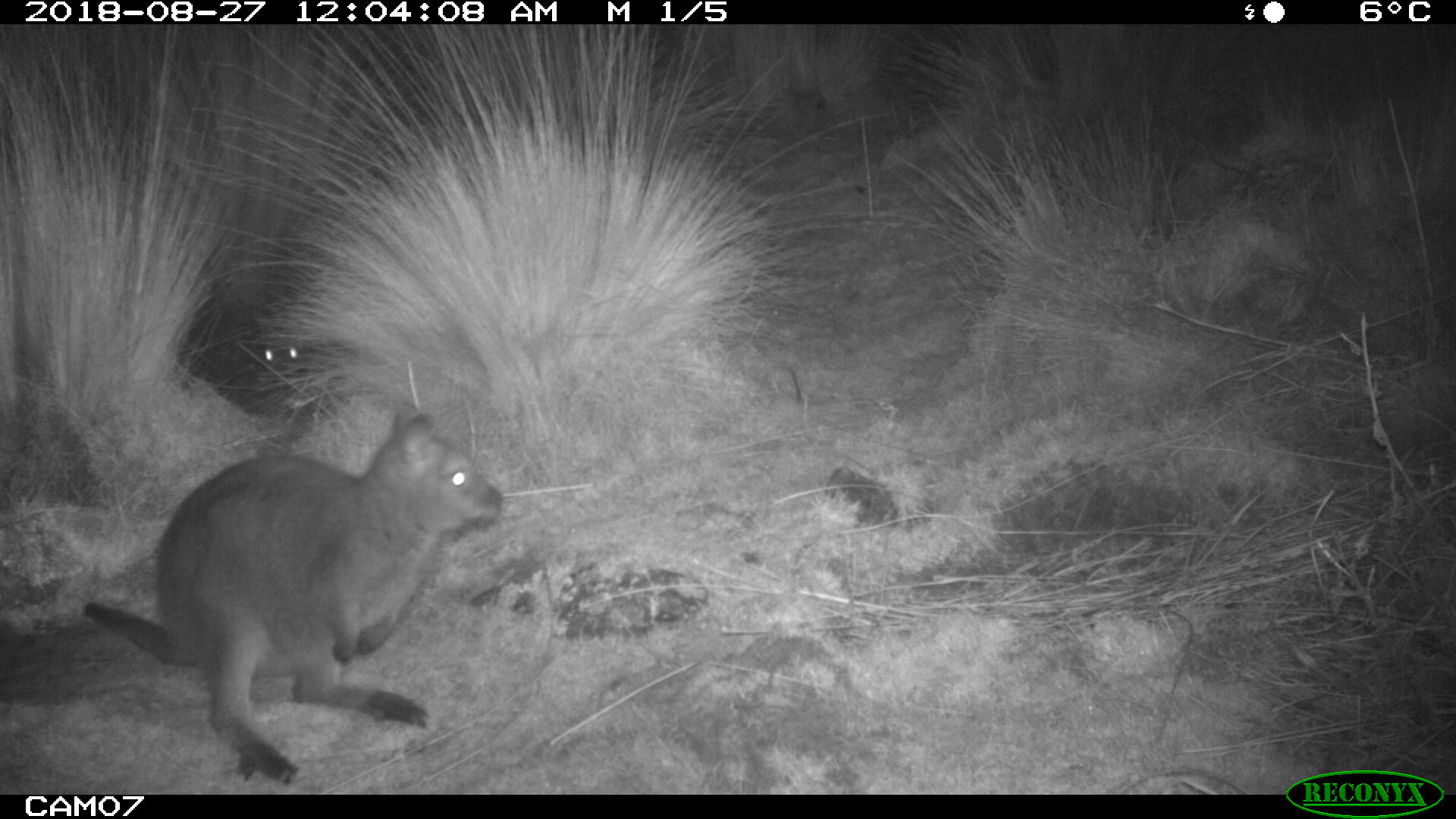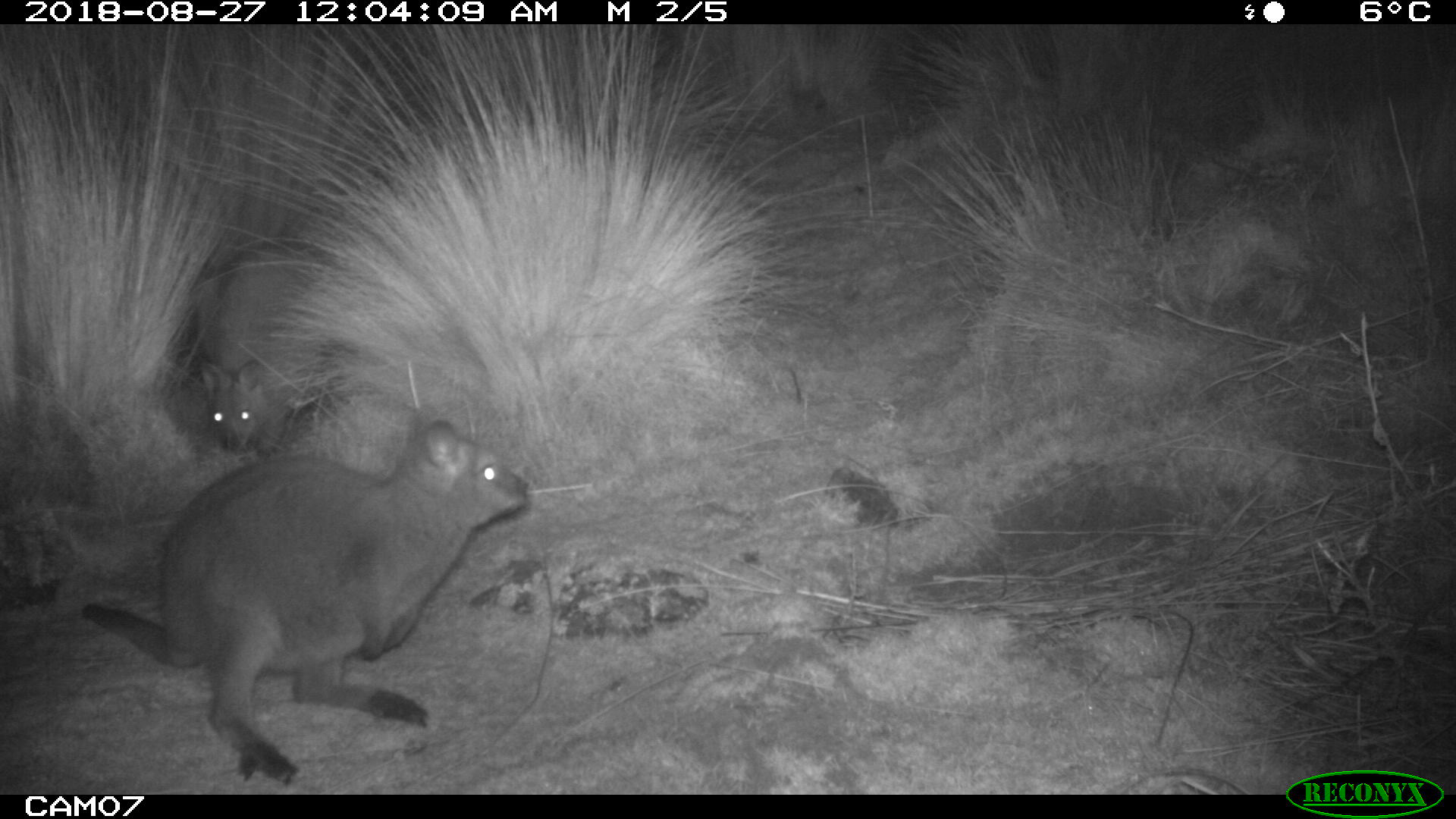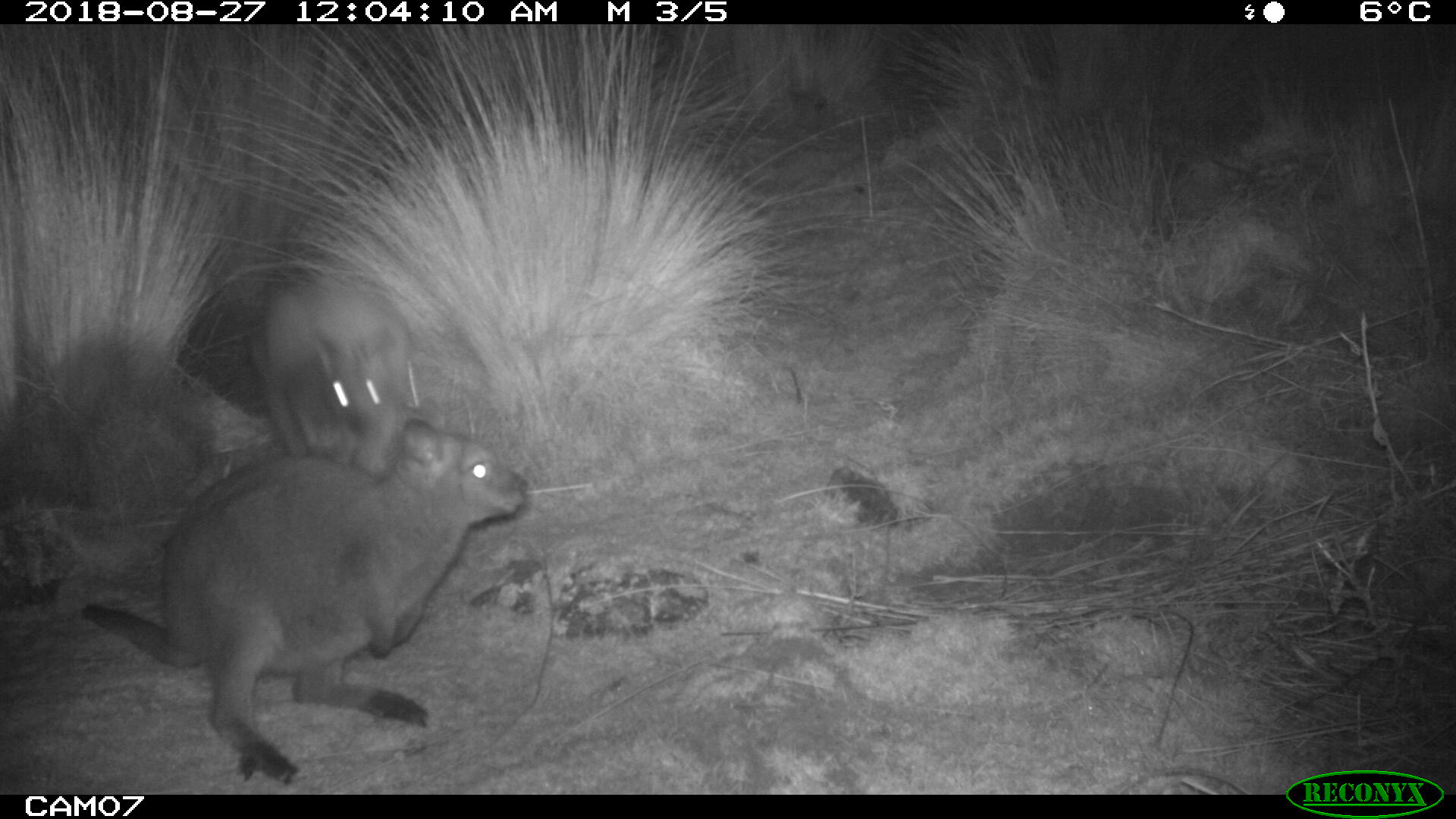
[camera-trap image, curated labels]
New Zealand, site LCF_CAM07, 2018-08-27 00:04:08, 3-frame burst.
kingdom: Animalia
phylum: Chordata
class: Mammalia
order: Diprotodontia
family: Macropodidae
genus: Notamacropus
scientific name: Notamacropus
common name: wallaby